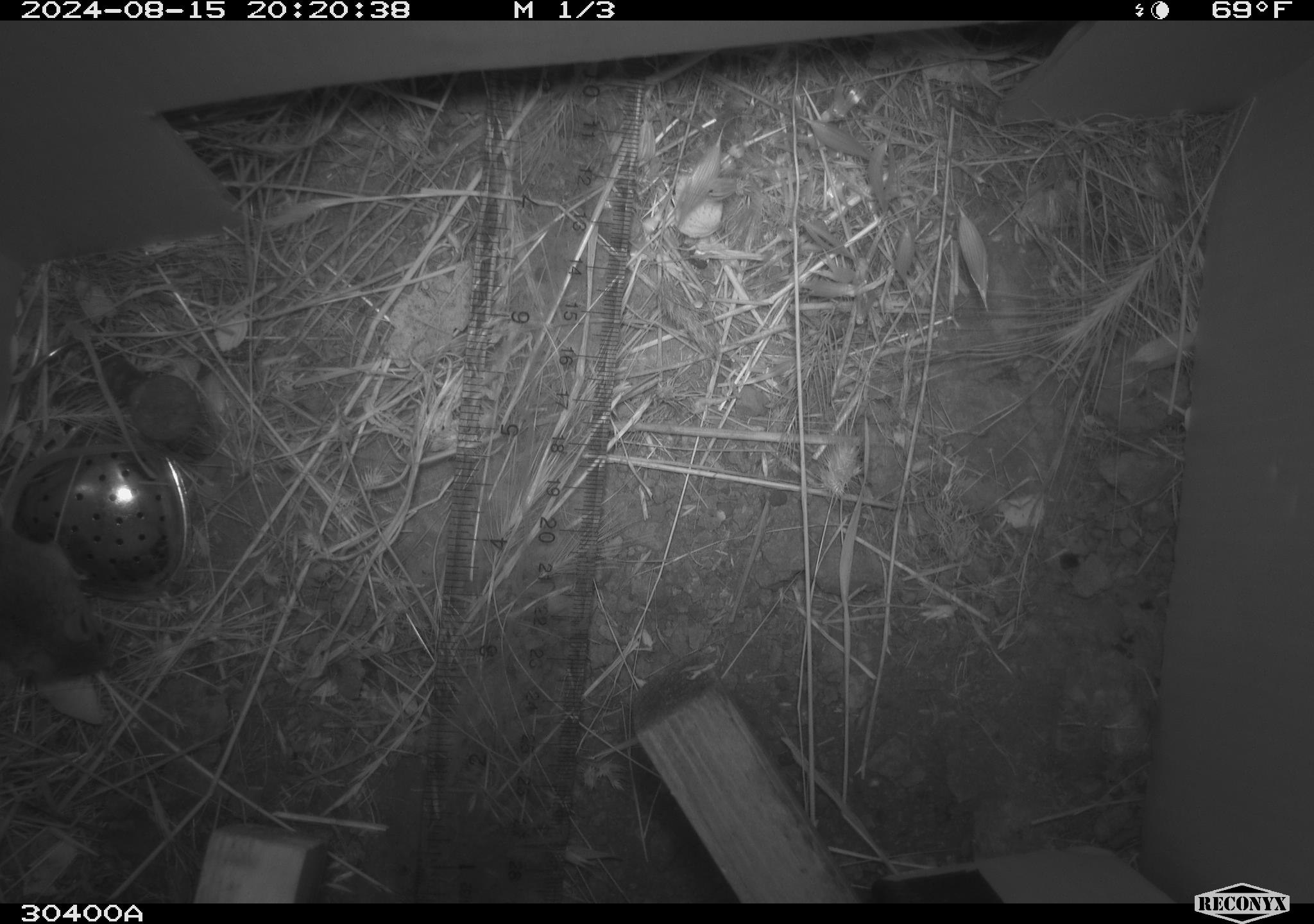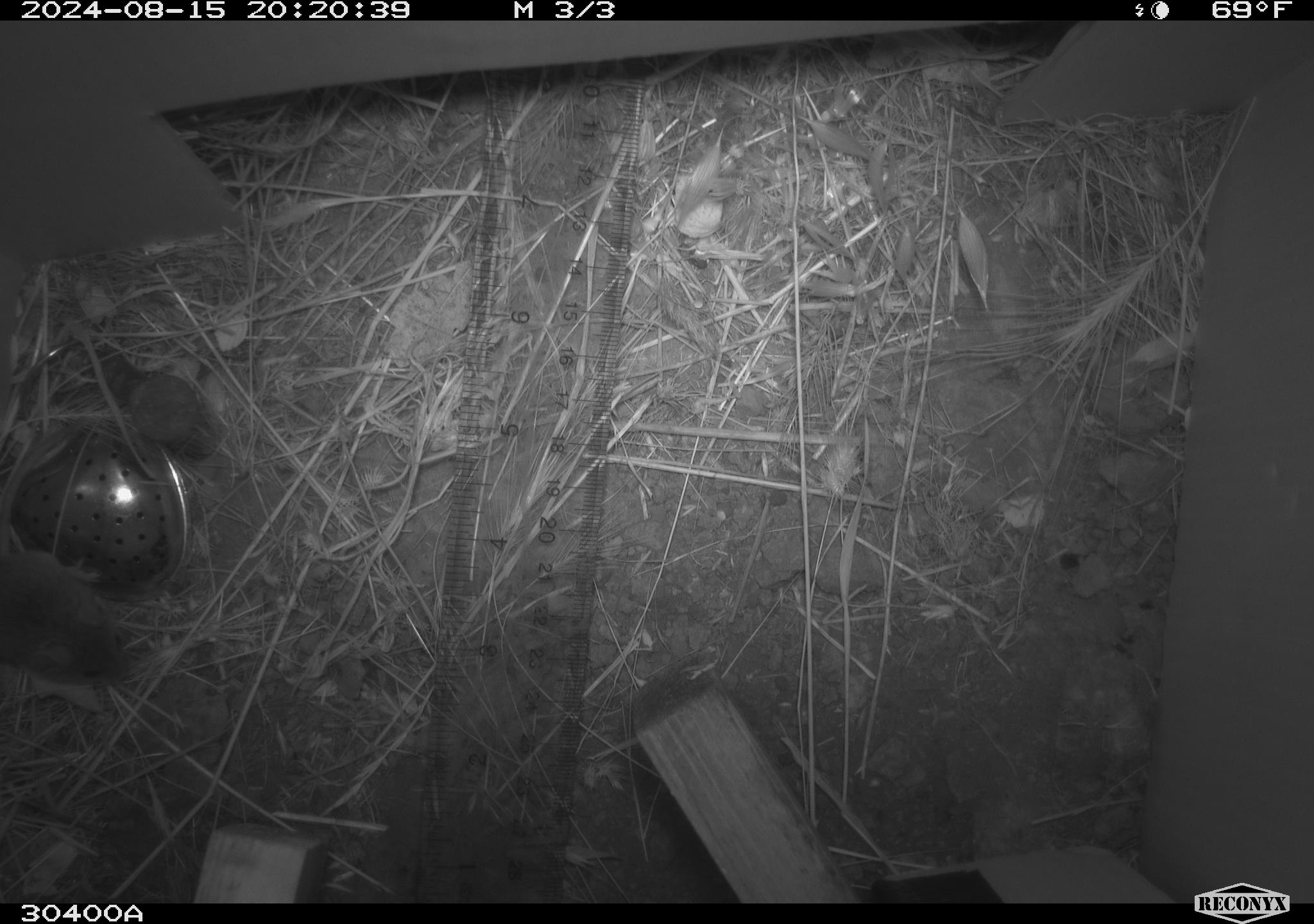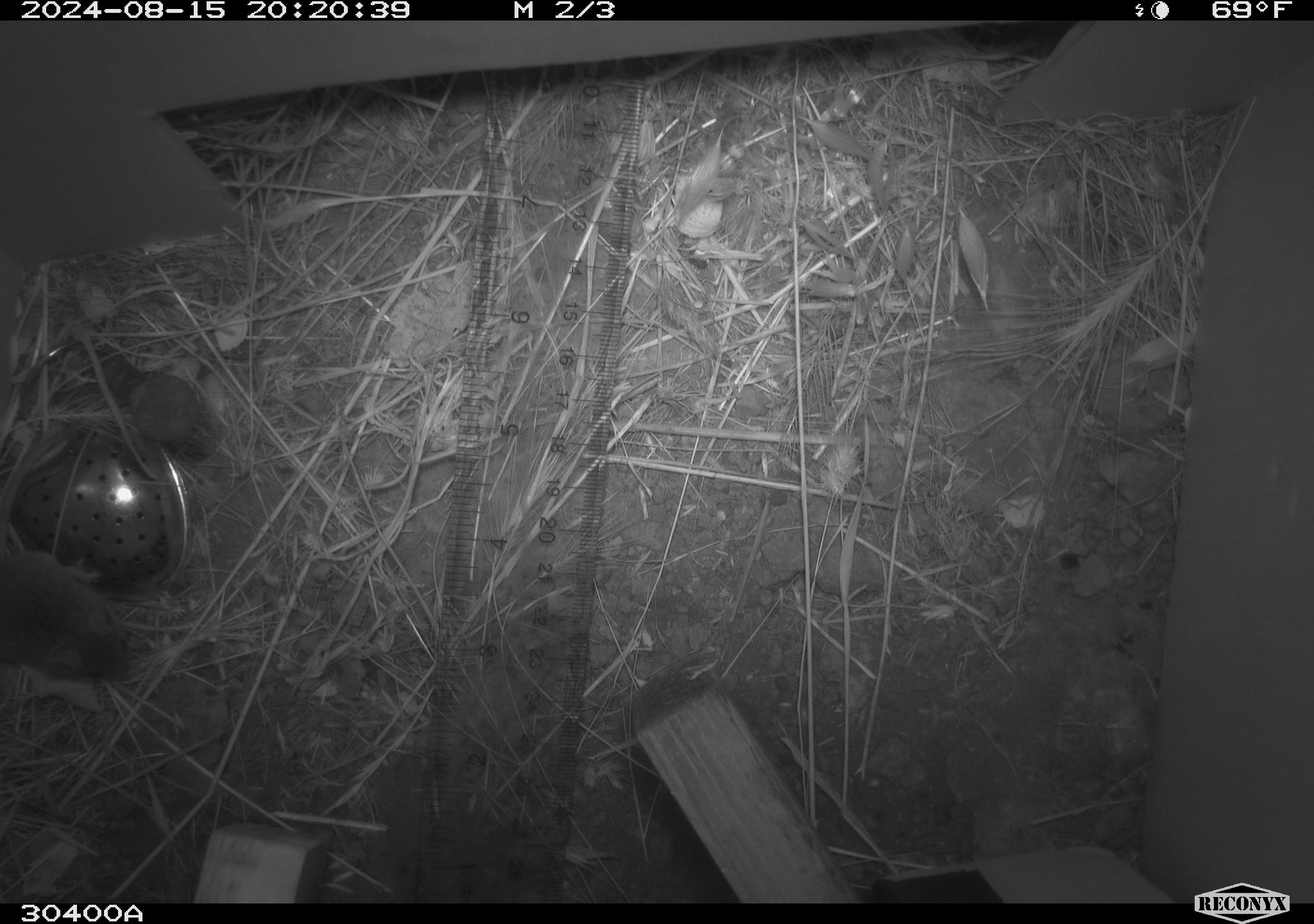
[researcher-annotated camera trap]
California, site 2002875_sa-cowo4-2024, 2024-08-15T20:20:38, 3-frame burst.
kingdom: Animalia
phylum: Chordata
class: Mammalia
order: Rodentia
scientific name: Rodentia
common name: mouse species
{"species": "mouse species (Rodentia)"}